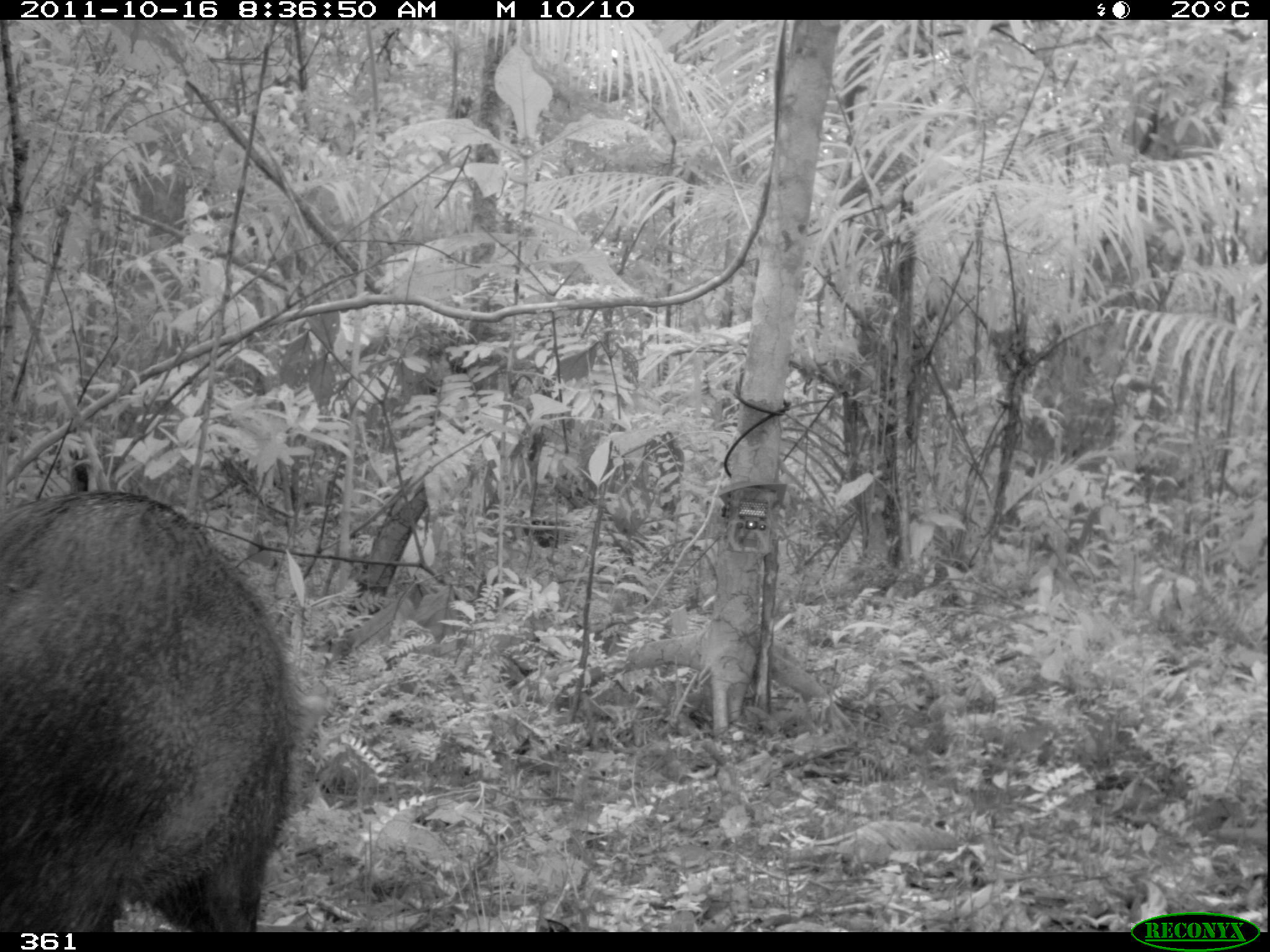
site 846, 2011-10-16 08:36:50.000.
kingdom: Animalia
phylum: Chordata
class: Mammalia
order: Artiodactyla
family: Tayassuidae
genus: Pecari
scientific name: Pecari tajacu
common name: collared peccary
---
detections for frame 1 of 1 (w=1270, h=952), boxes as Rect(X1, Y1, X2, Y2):
pecari tajacu: Rect(0, 489, 296, 930)